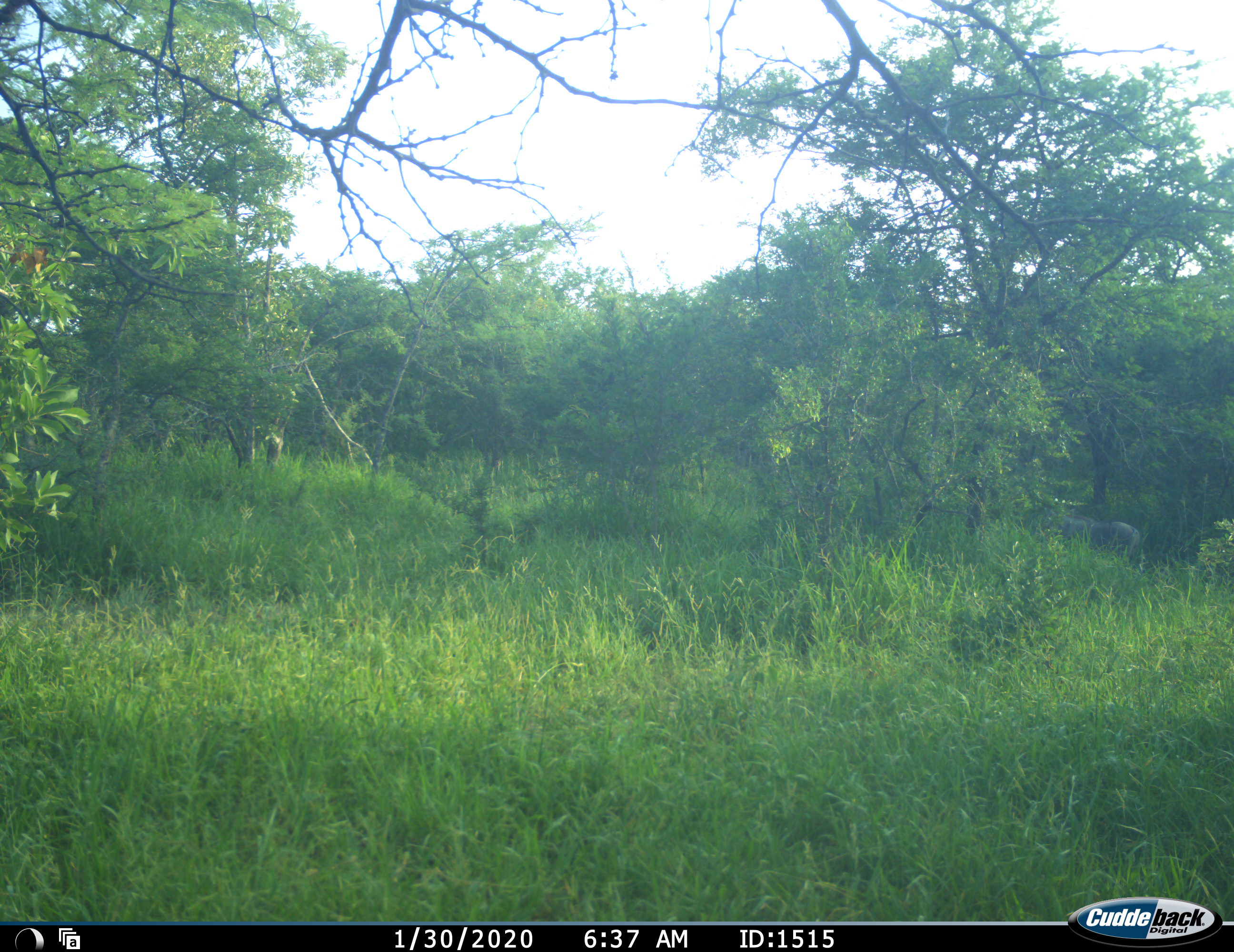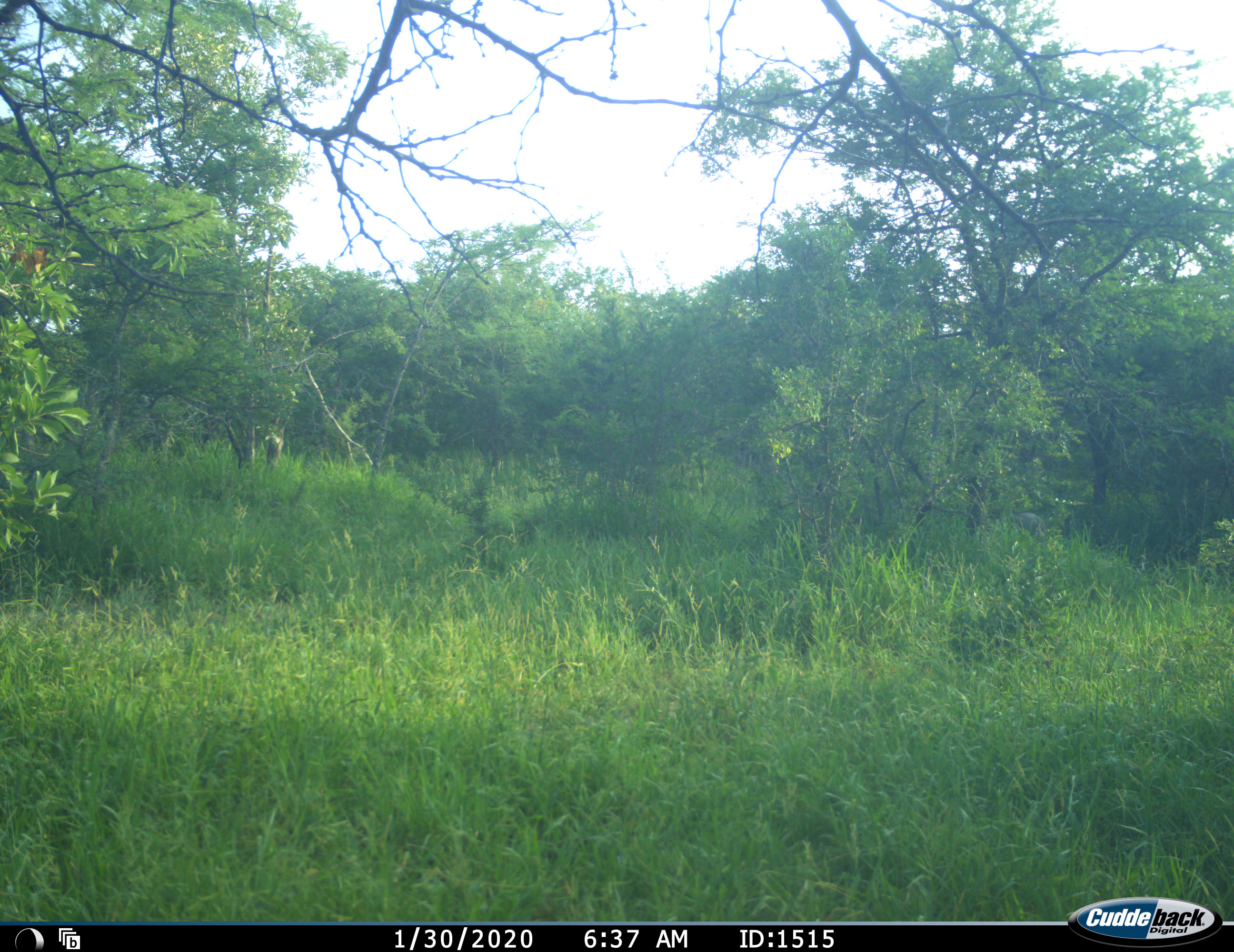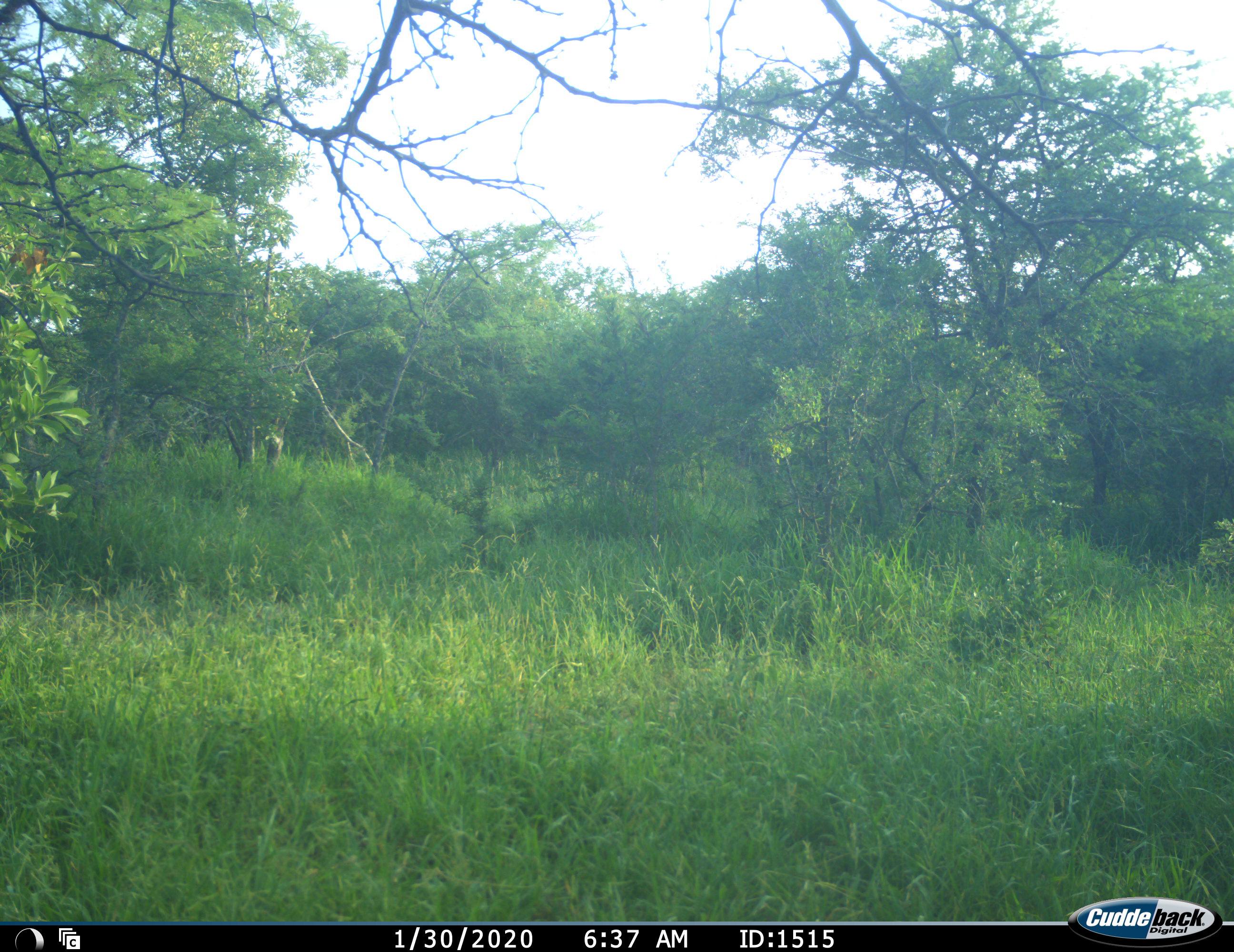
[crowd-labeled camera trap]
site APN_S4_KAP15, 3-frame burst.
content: unidentified animal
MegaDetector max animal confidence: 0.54